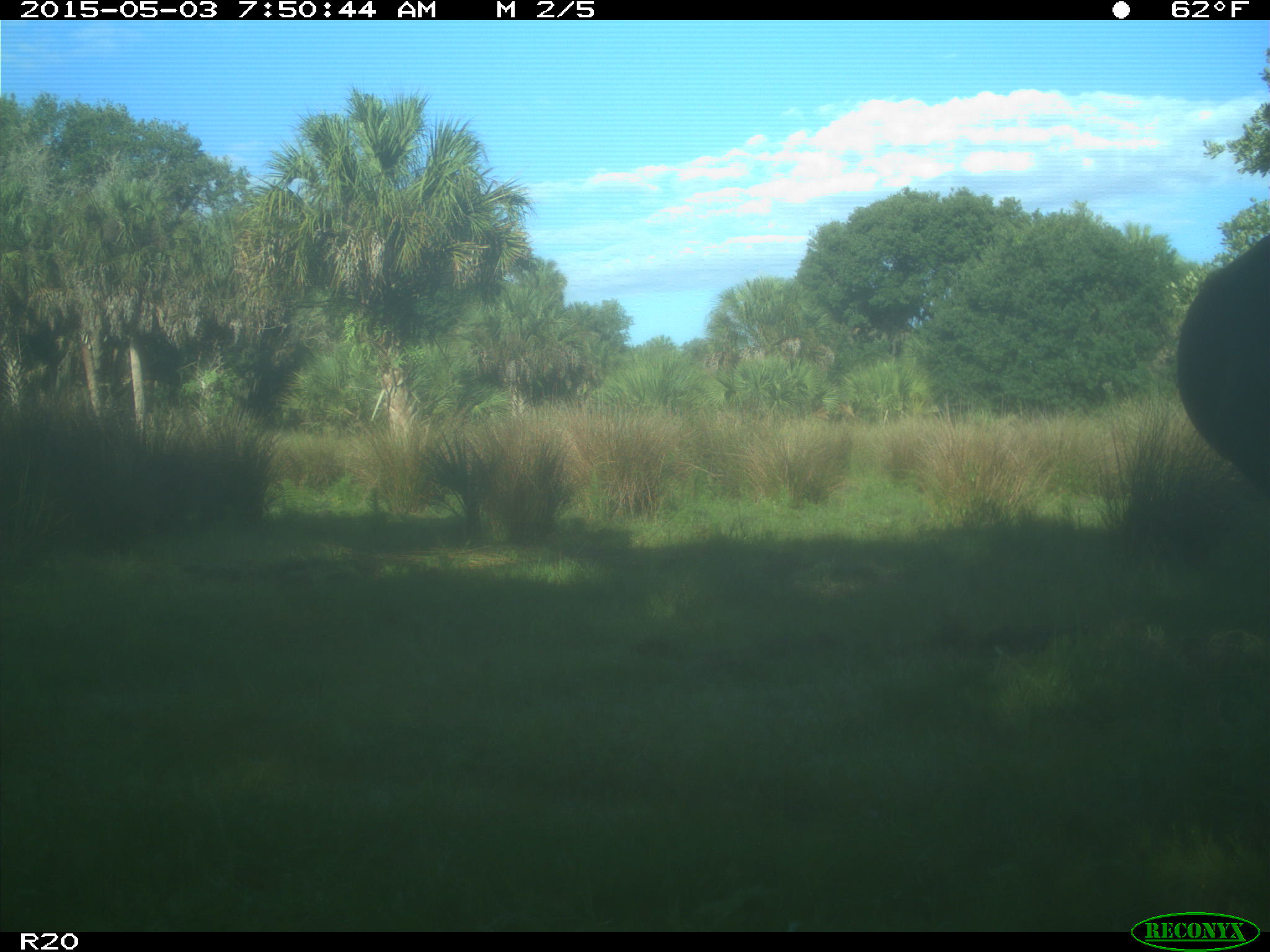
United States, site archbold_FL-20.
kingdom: Animalia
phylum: Chordata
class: Mammalia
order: Artiodactyla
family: Bovidae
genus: Bos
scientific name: Bos taurus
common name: domestic cow